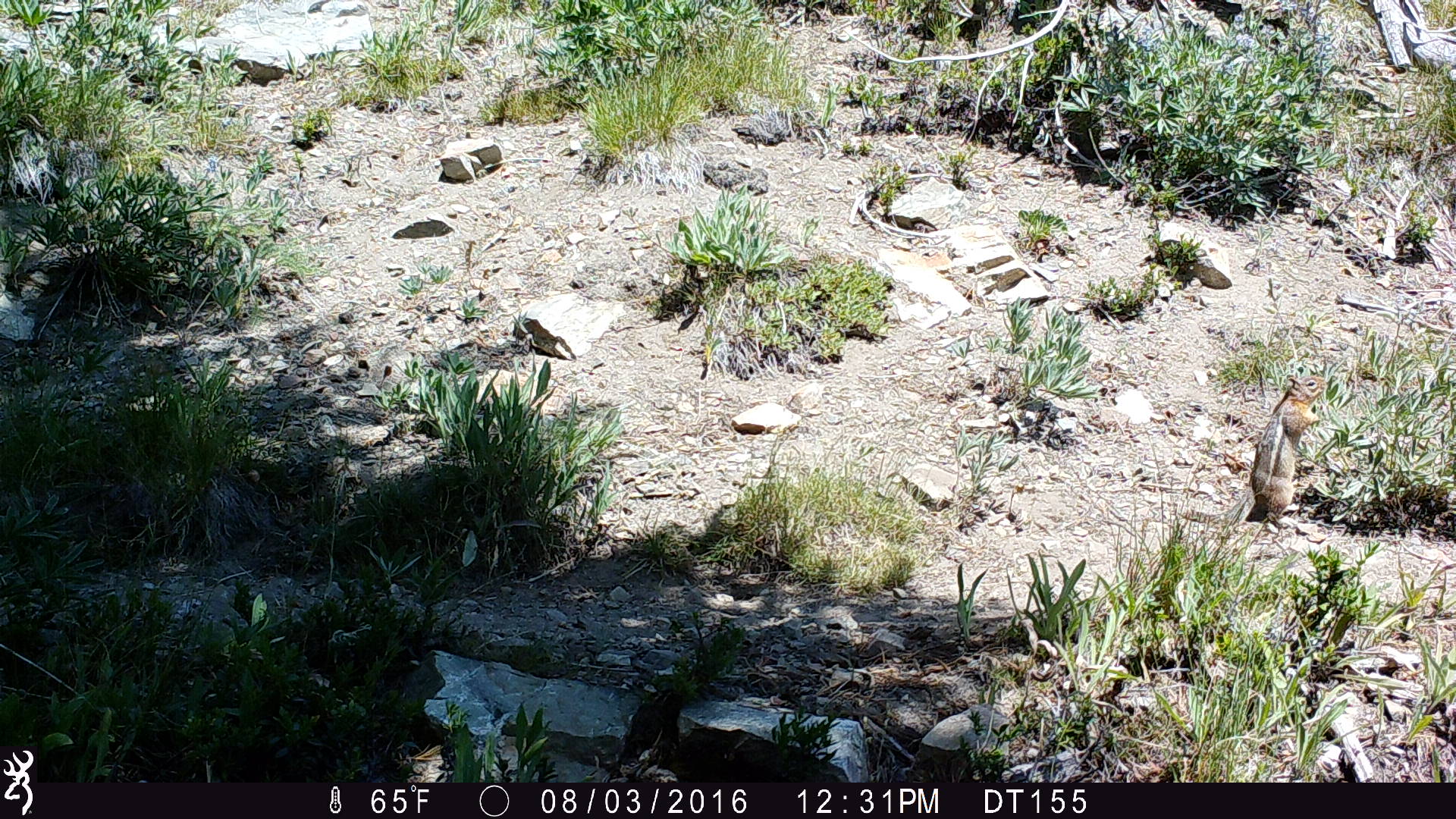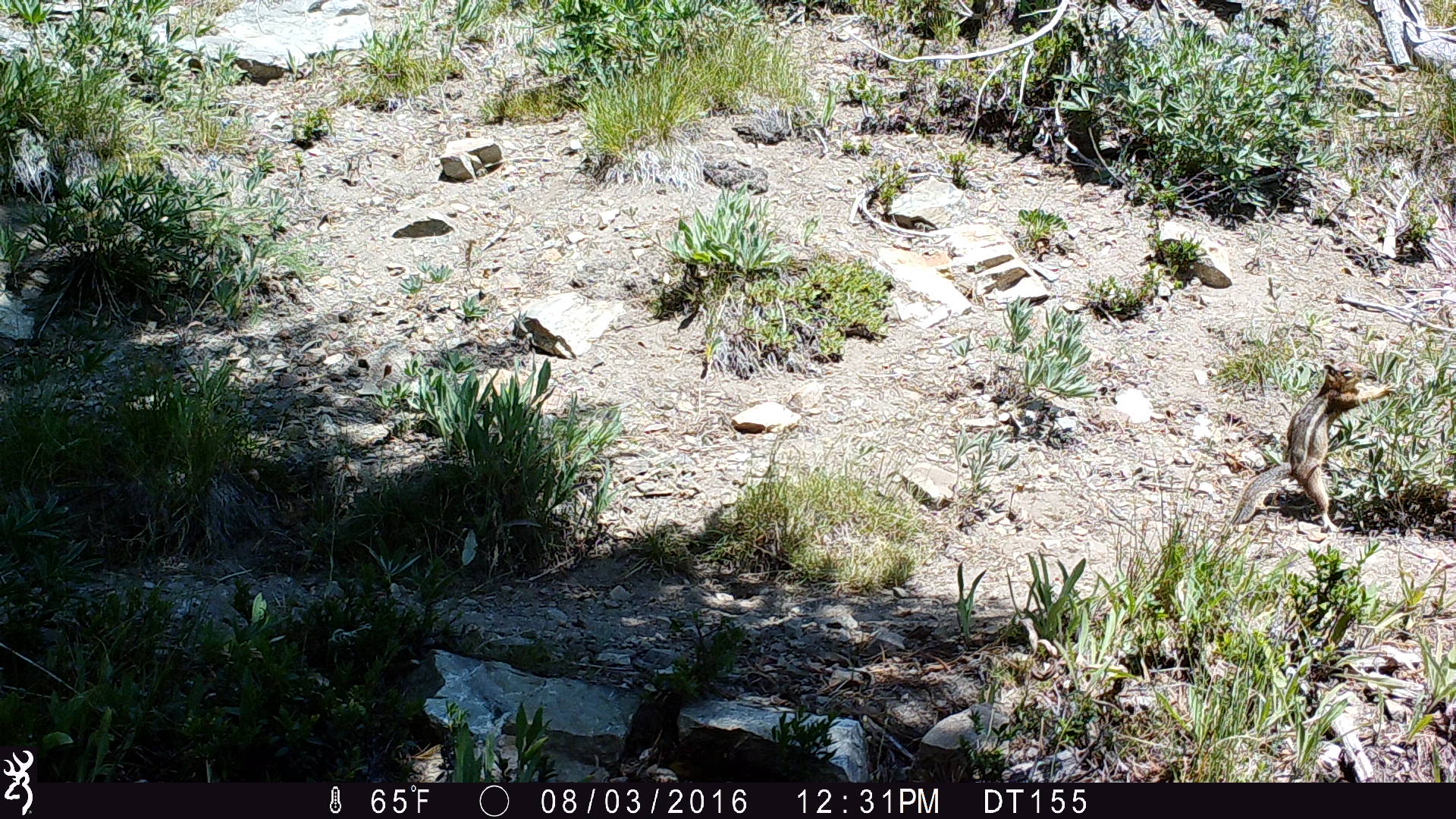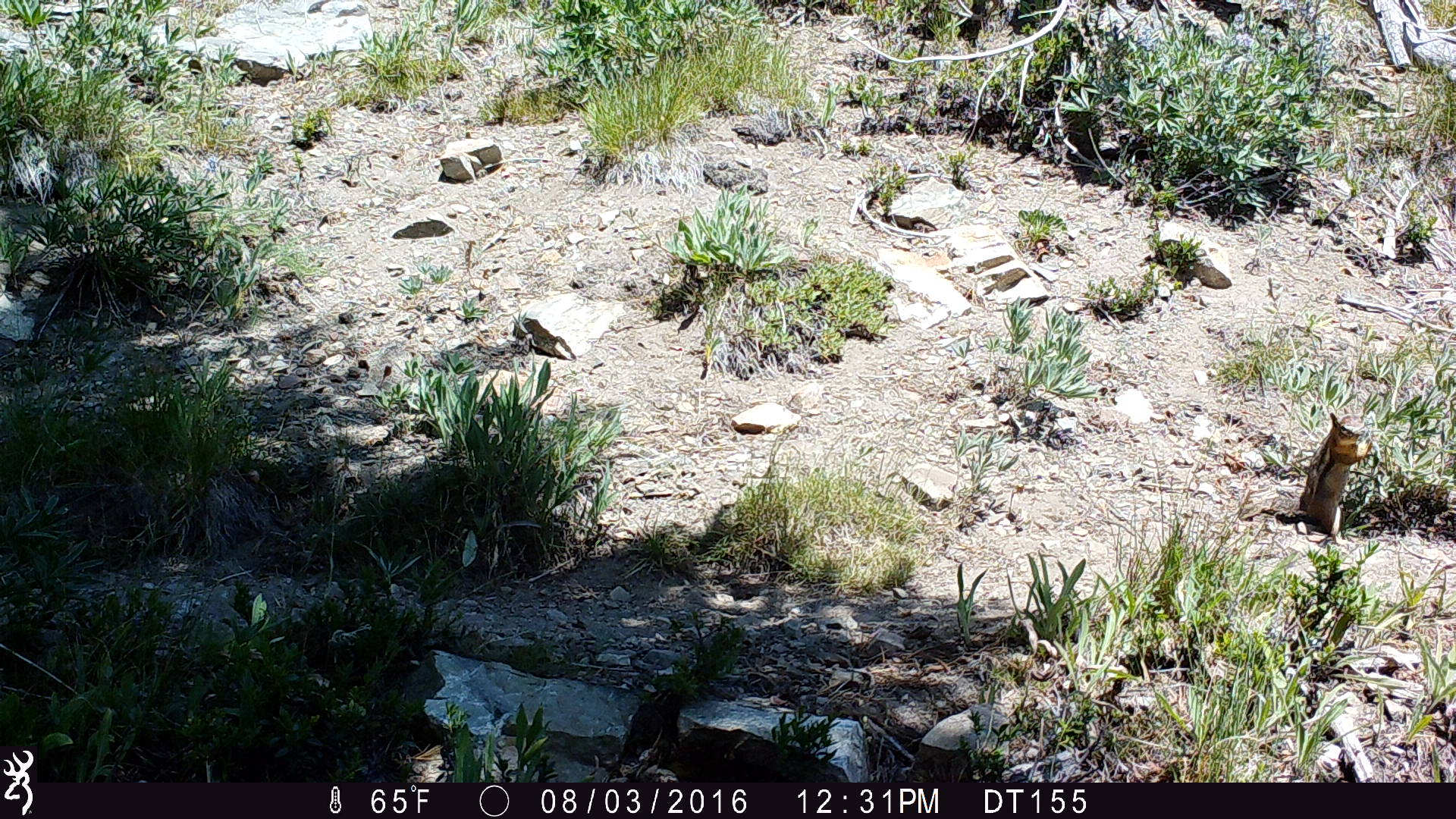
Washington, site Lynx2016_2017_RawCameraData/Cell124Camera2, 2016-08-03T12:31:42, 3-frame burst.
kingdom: Animalia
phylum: Chordata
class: Mammalia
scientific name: Mammalia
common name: small mammal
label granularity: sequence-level